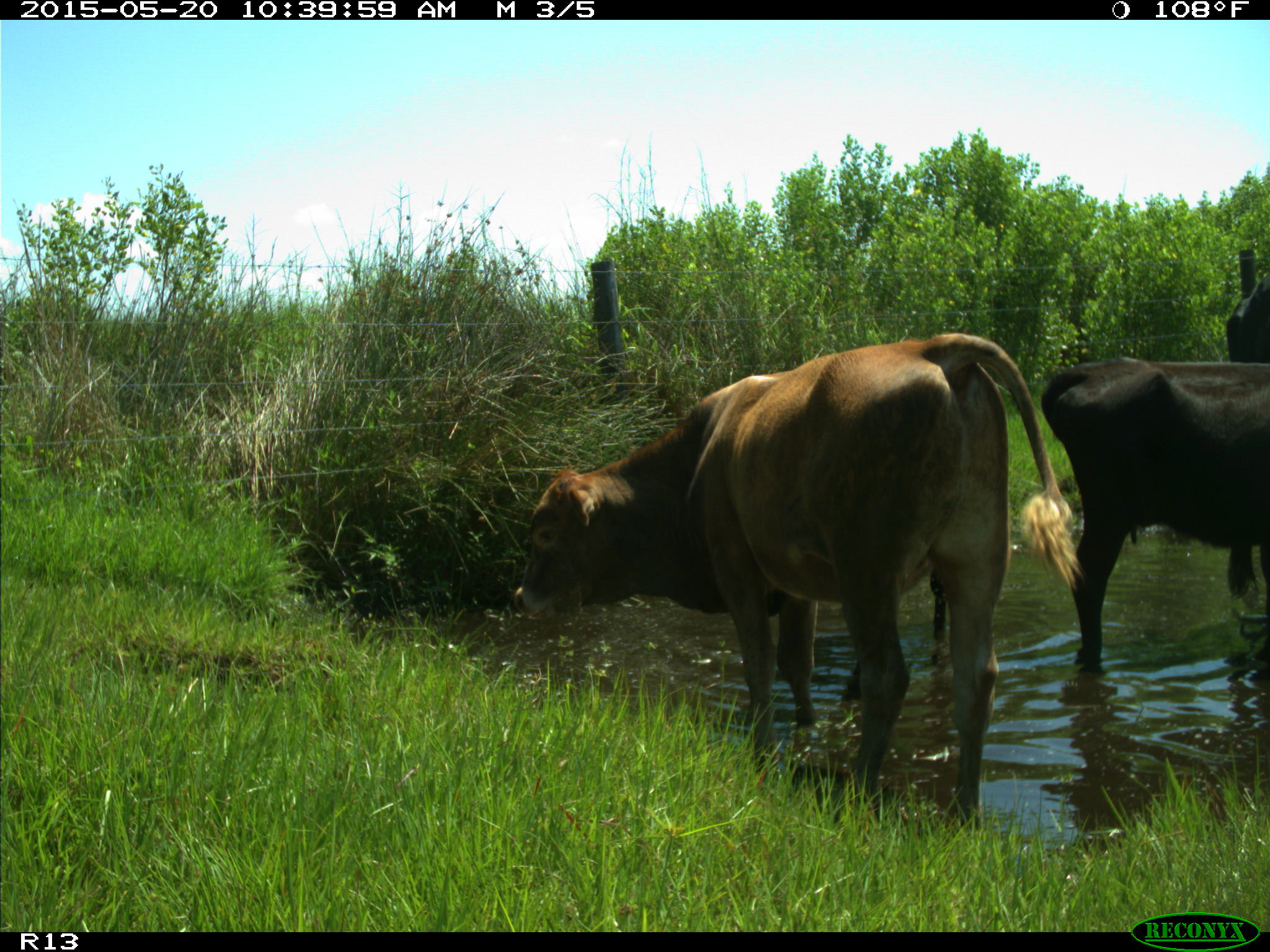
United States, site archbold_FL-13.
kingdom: Animalia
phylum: Chordata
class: Mammalia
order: Artiodactyla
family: Bovidae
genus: Bos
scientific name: Bos taurus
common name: domestic cow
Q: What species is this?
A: Bos taurus (domestic cow).